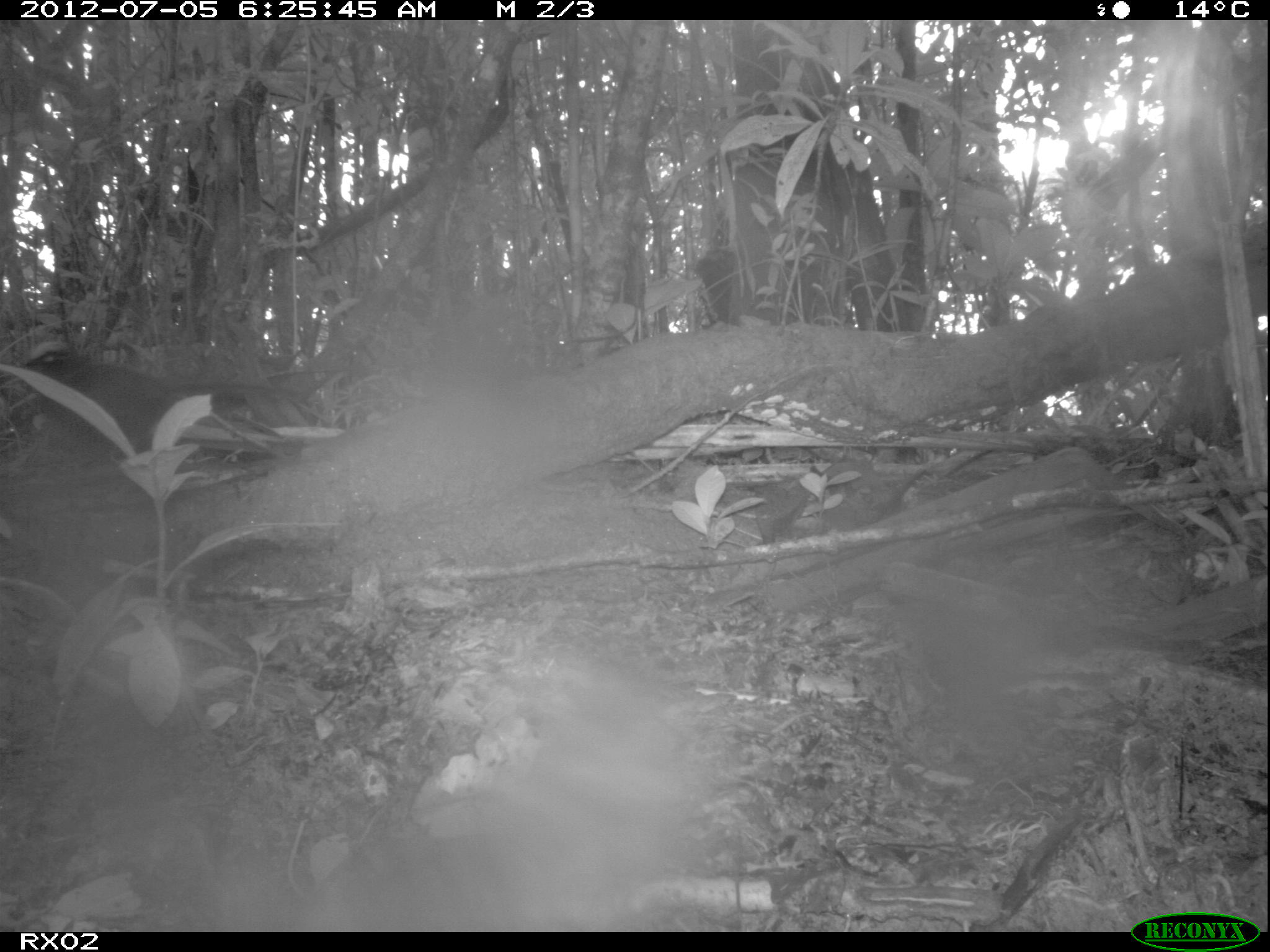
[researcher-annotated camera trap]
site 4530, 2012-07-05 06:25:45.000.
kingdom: Animalia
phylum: Chordata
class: Aves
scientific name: Aves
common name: bird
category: unknown bird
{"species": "unknown bird (bird) (Aves)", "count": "1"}